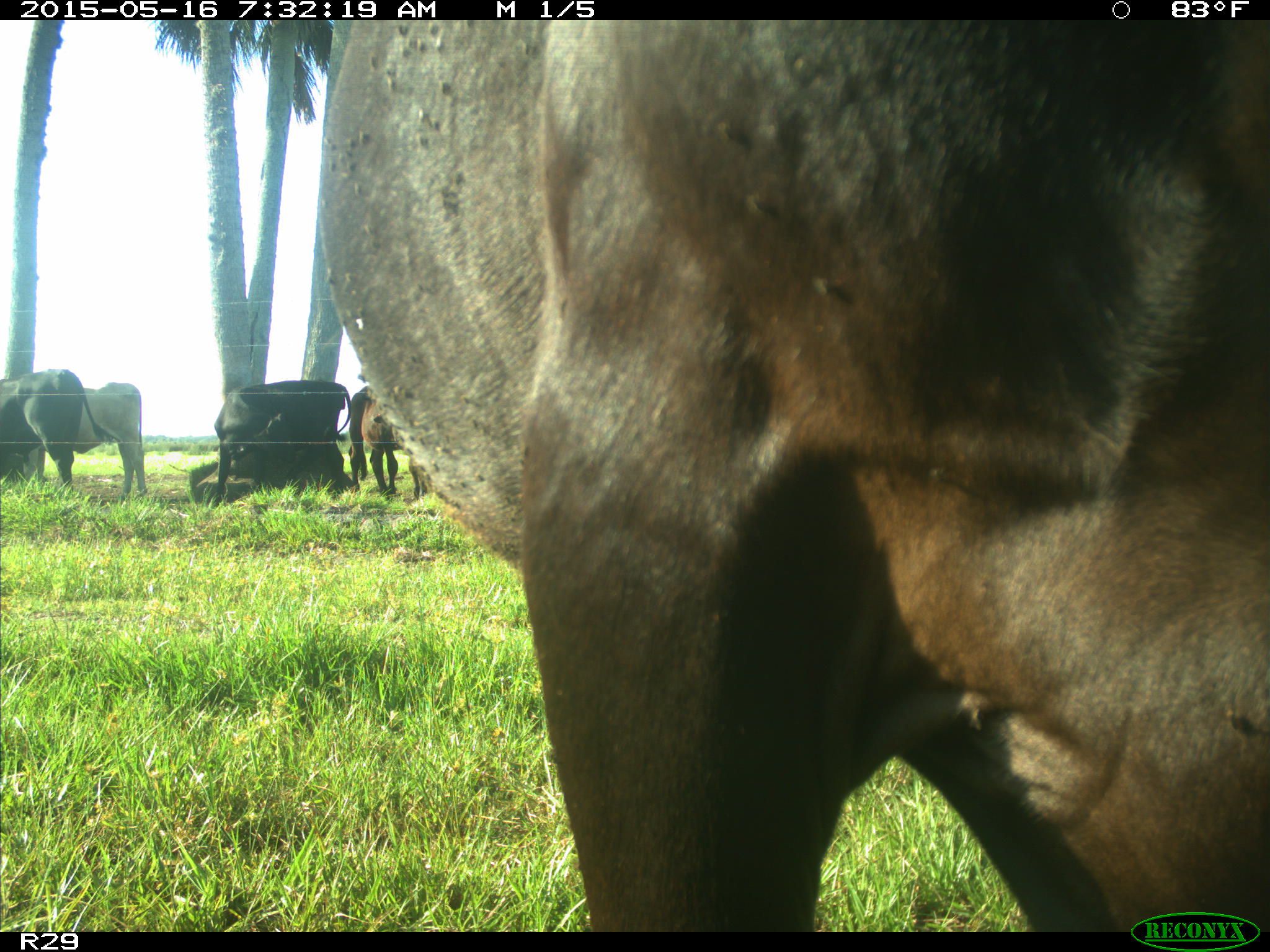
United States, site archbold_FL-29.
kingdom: Animalia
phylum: Chordata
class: Mammalia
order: Artiodactyla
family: Bovidae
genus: Bos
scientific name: Bos taurus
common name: domestic cow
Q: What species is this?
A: Bos taurus (domestic cow).